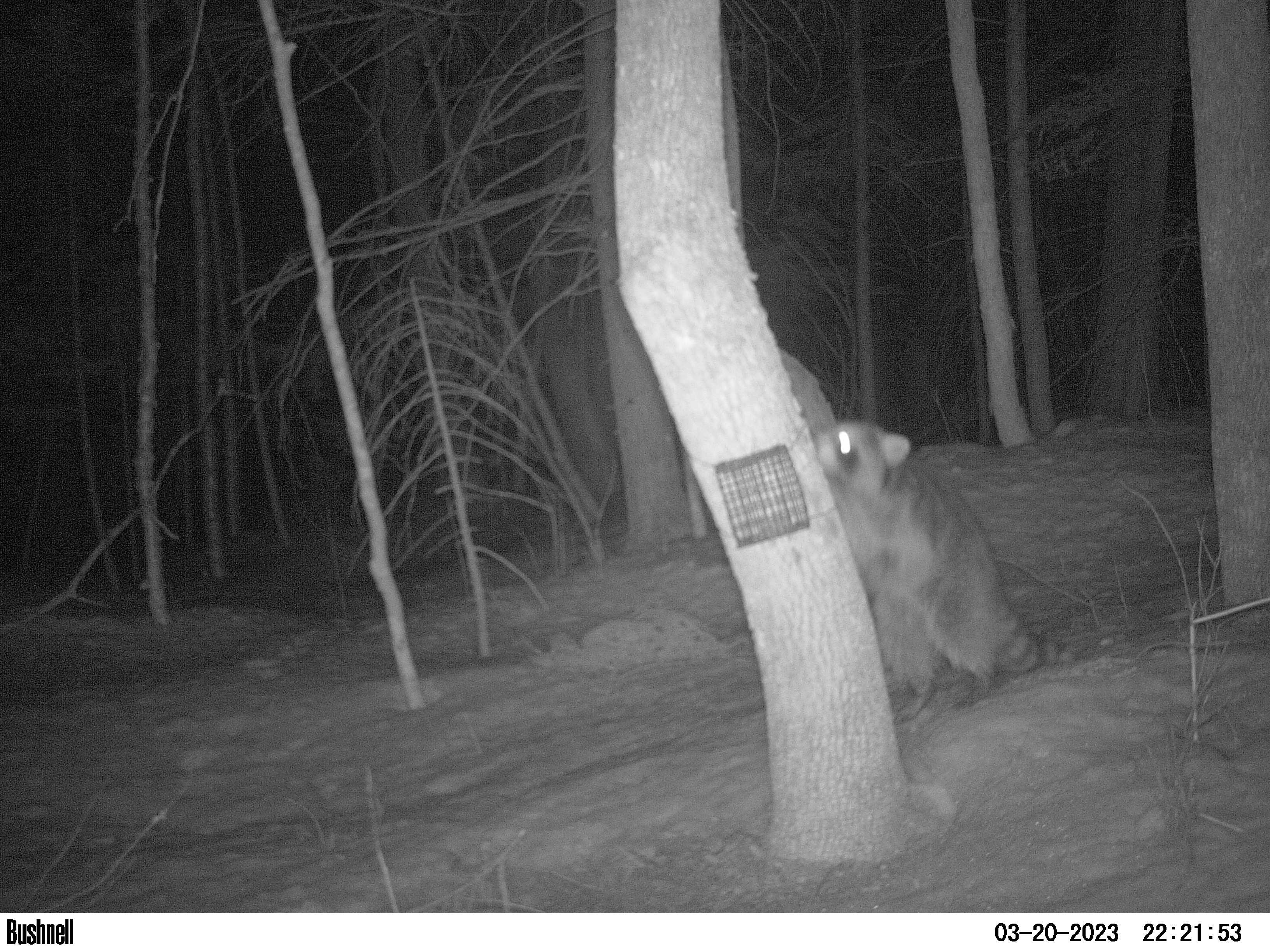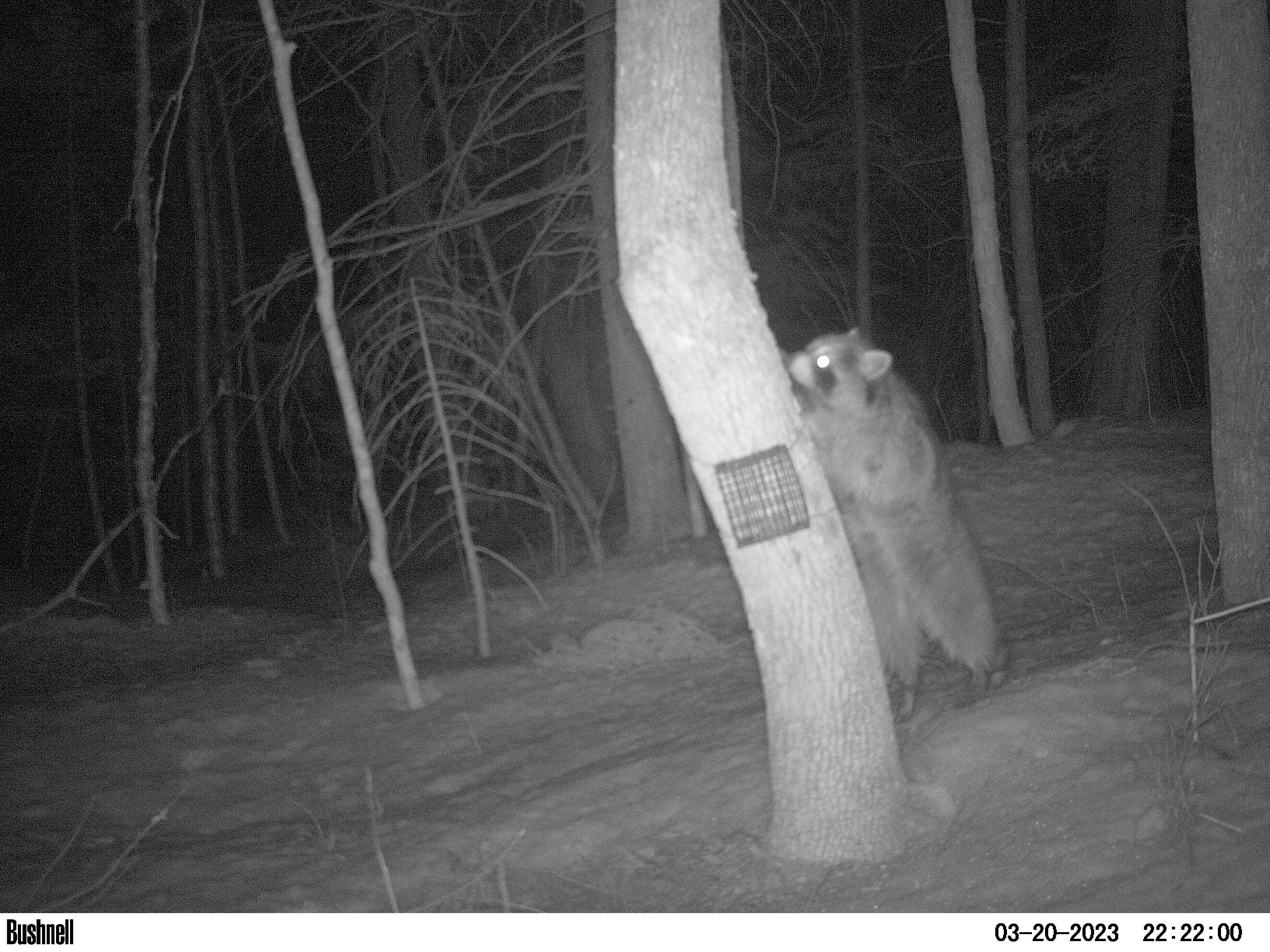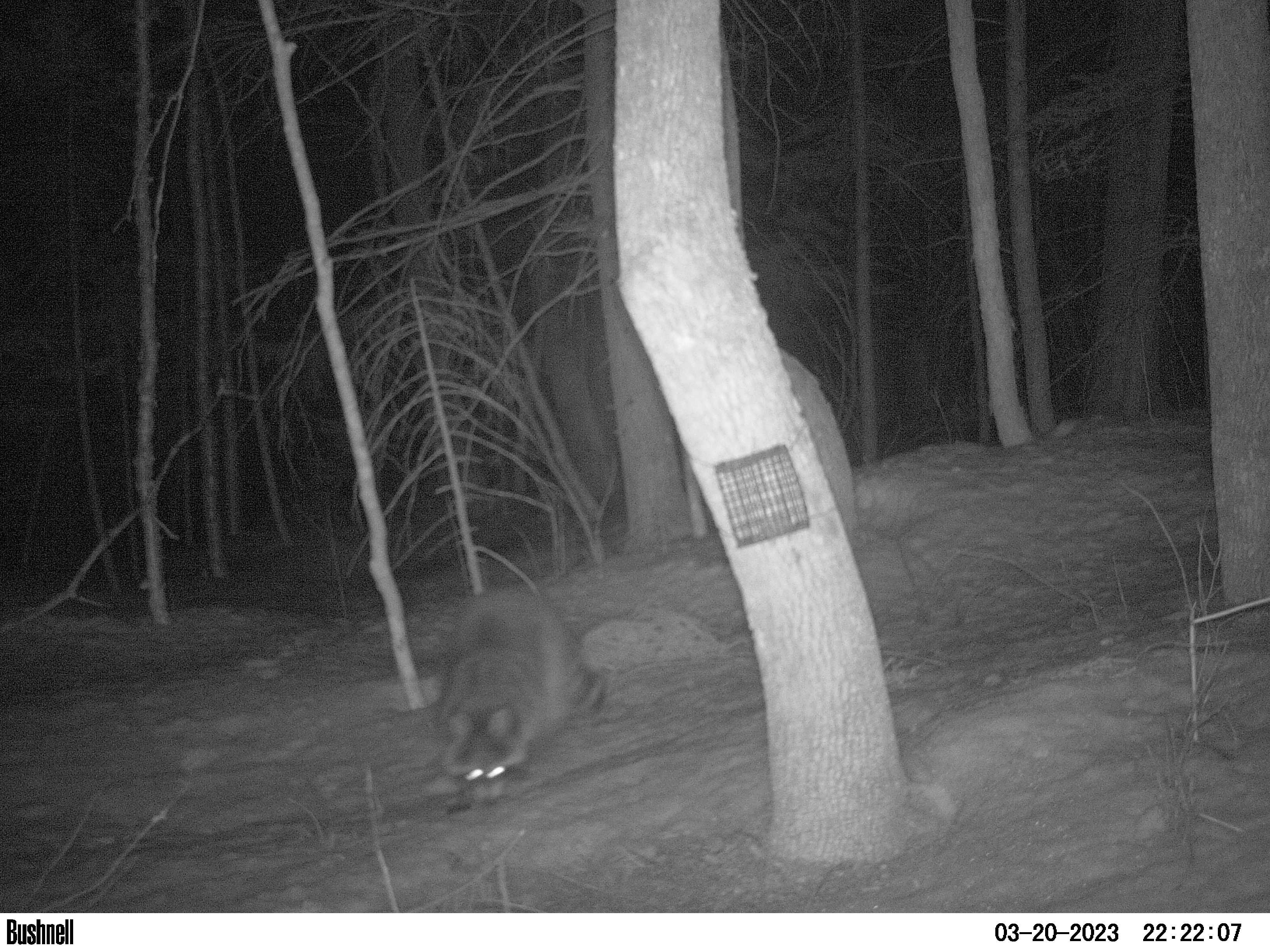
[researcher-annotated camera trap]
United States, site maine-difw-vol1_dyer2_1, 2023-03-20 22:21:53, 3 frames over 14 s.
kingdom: Animalia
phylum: Chordata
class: Mammalia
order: Carnivora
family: Procyonidae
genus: Procyon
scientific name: Procyon lotor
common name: raccoon